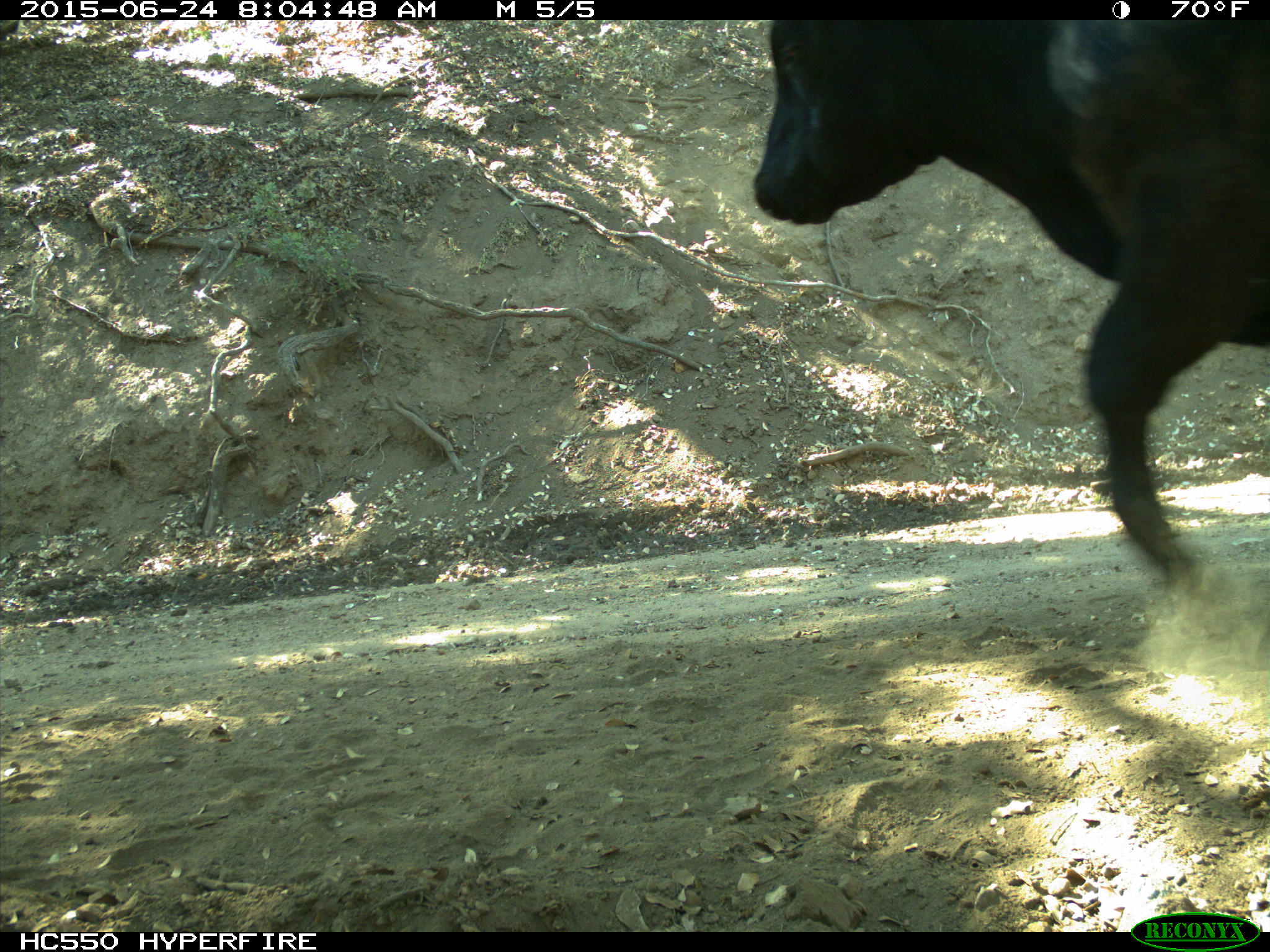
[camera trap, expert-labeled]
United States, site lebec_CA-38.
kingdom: Animalia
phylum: Chordata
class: Mammalia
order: Artiodactyla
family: Bovidae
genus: Bos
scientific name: Bos taurus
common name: domestic cow